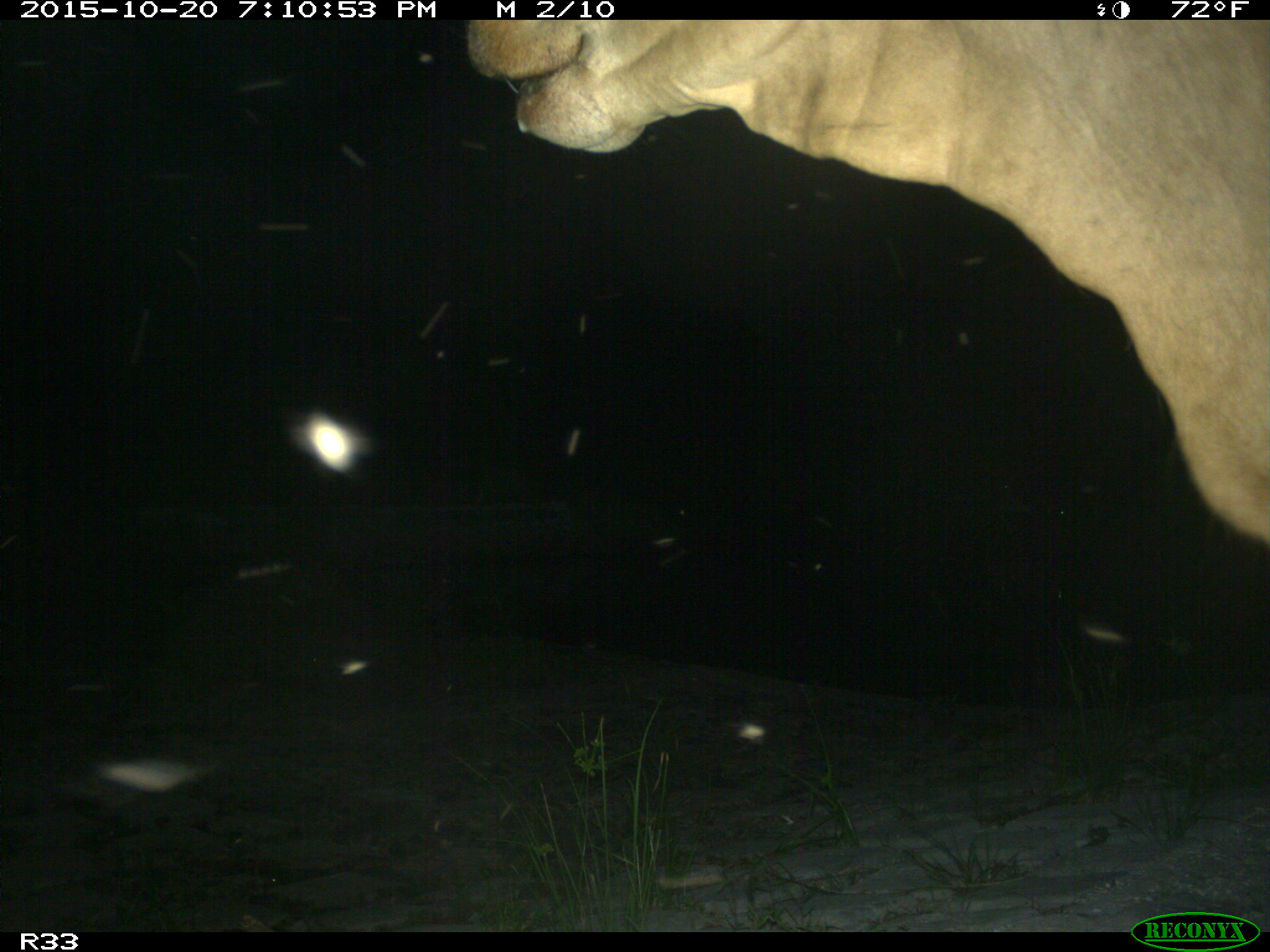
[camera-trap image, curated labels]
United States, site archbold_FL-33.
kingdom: Animalia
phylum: Chordata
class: Mammalia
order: Artiodactyla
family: Bovidae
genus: Bos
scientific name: Bos taurus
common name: domestic cow